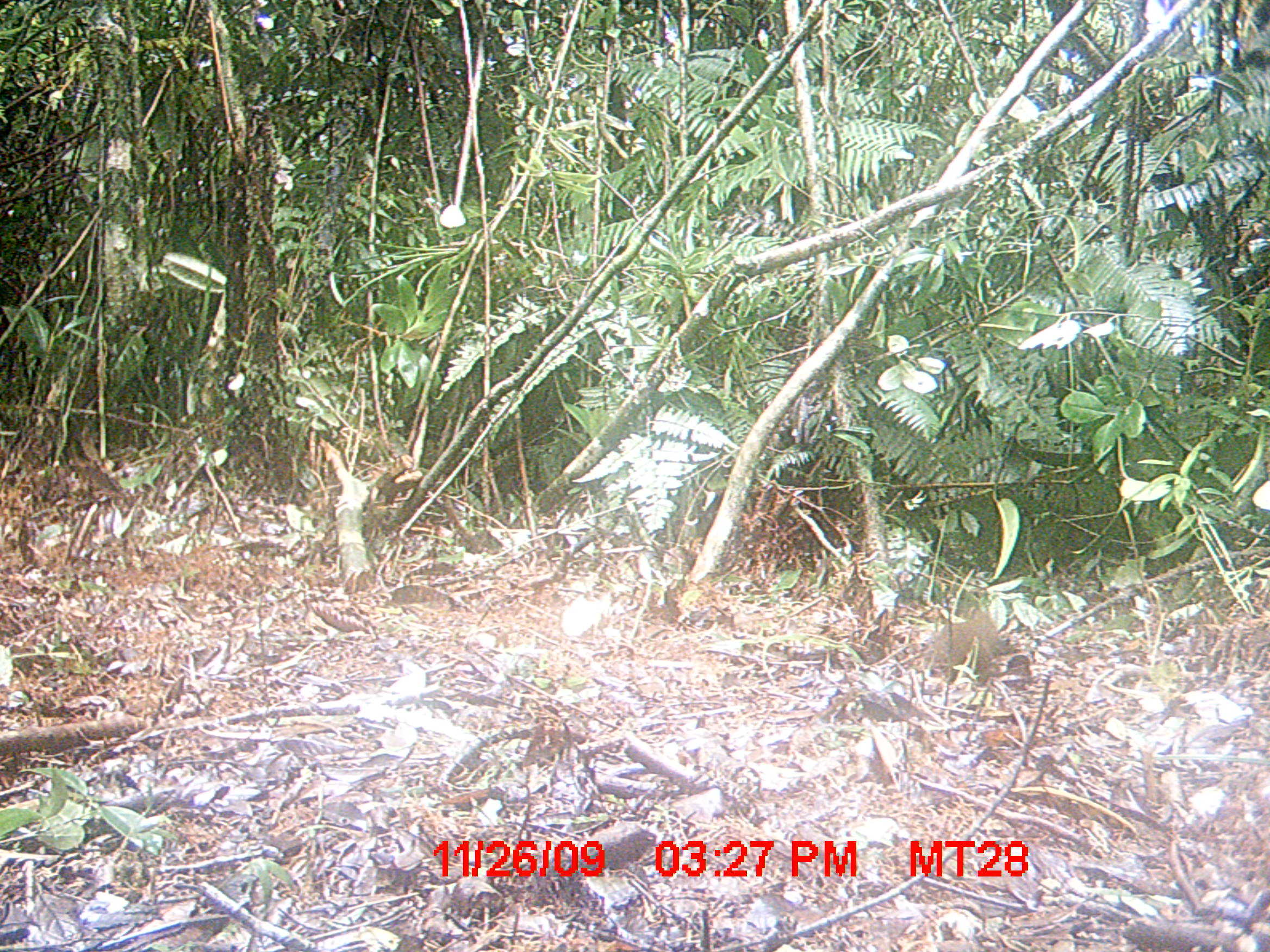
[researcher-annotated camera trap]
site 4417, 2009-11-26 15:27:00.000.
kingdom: Animalia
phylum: Chordata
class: Mammalia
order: Rodentia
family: Nesomyidae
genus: Hypogeomys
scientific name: Hypogeomys antimena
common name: malagasy giant rat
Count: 1.